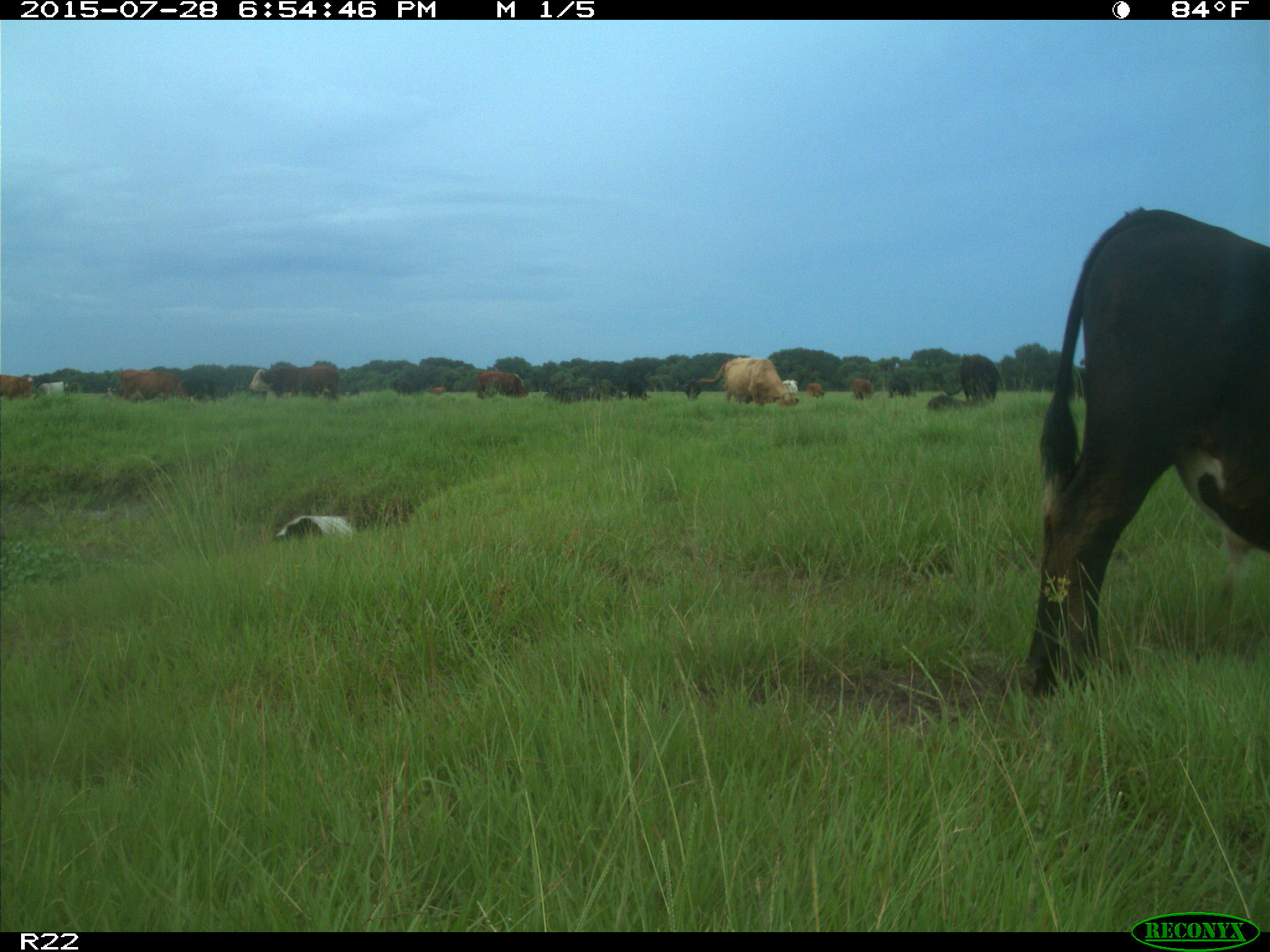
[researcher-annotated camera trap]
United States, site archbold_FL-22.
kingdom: Animalia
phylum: Chordata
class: Mammalia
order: Artiodactyla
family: Bovidae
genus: Bos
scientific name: Bos taurus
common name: domestic cow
Bos taurus (domestic cow).